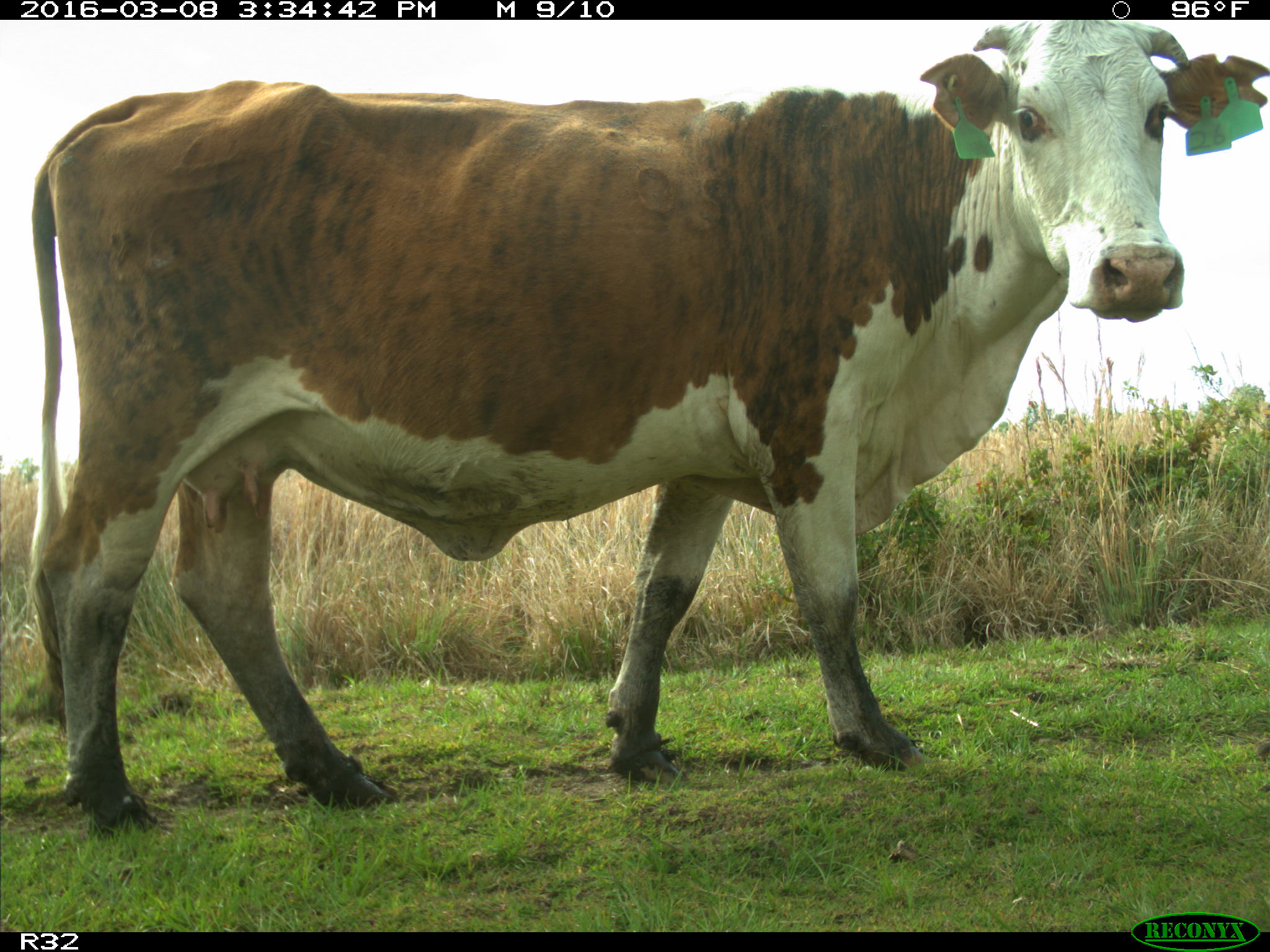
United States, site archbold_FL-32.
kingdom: Animalia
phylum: Chordata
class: Mammalia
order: Artiodactyla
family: Bovidae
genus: Bos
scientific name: Bos taurus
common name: domestic cow